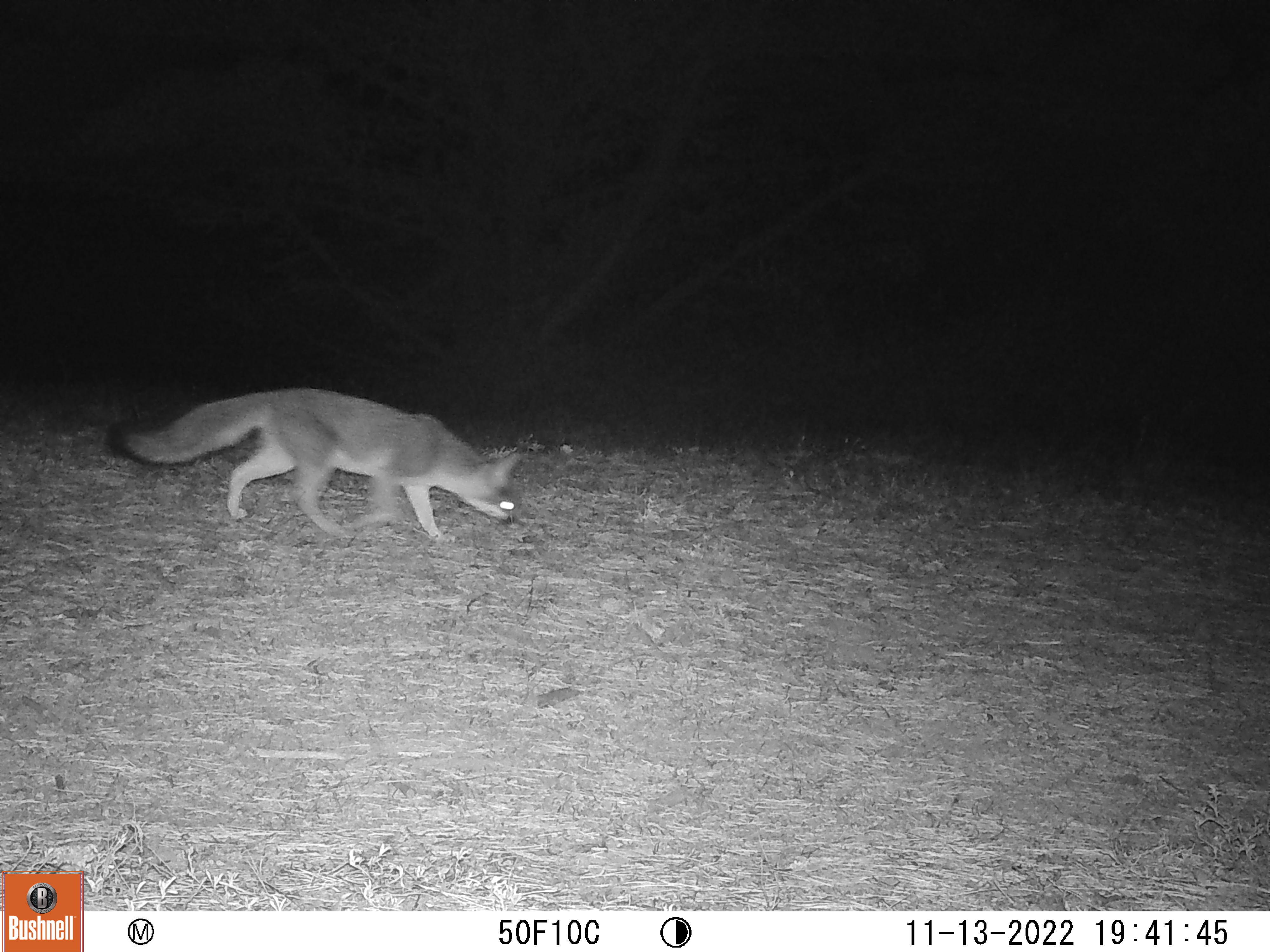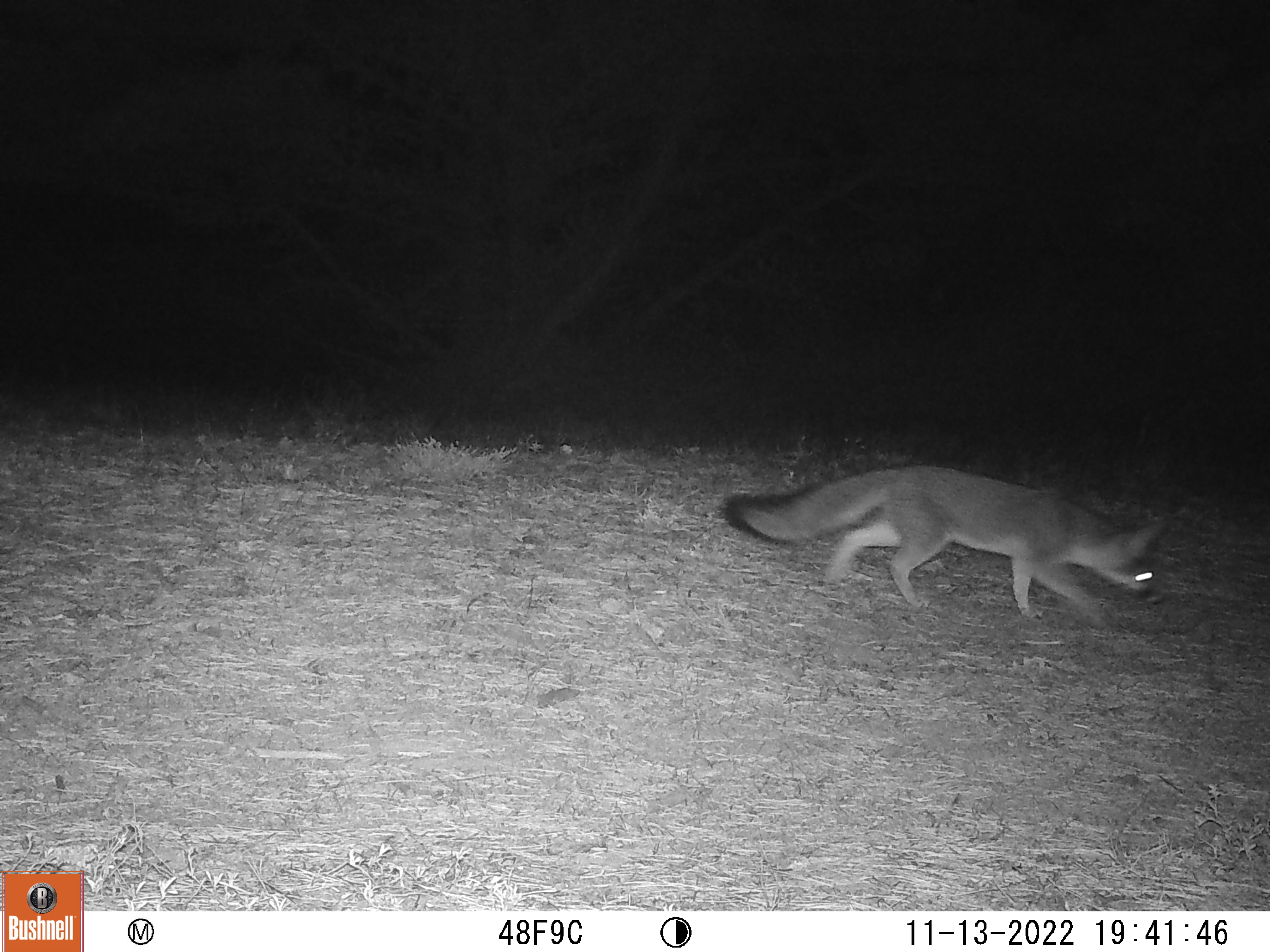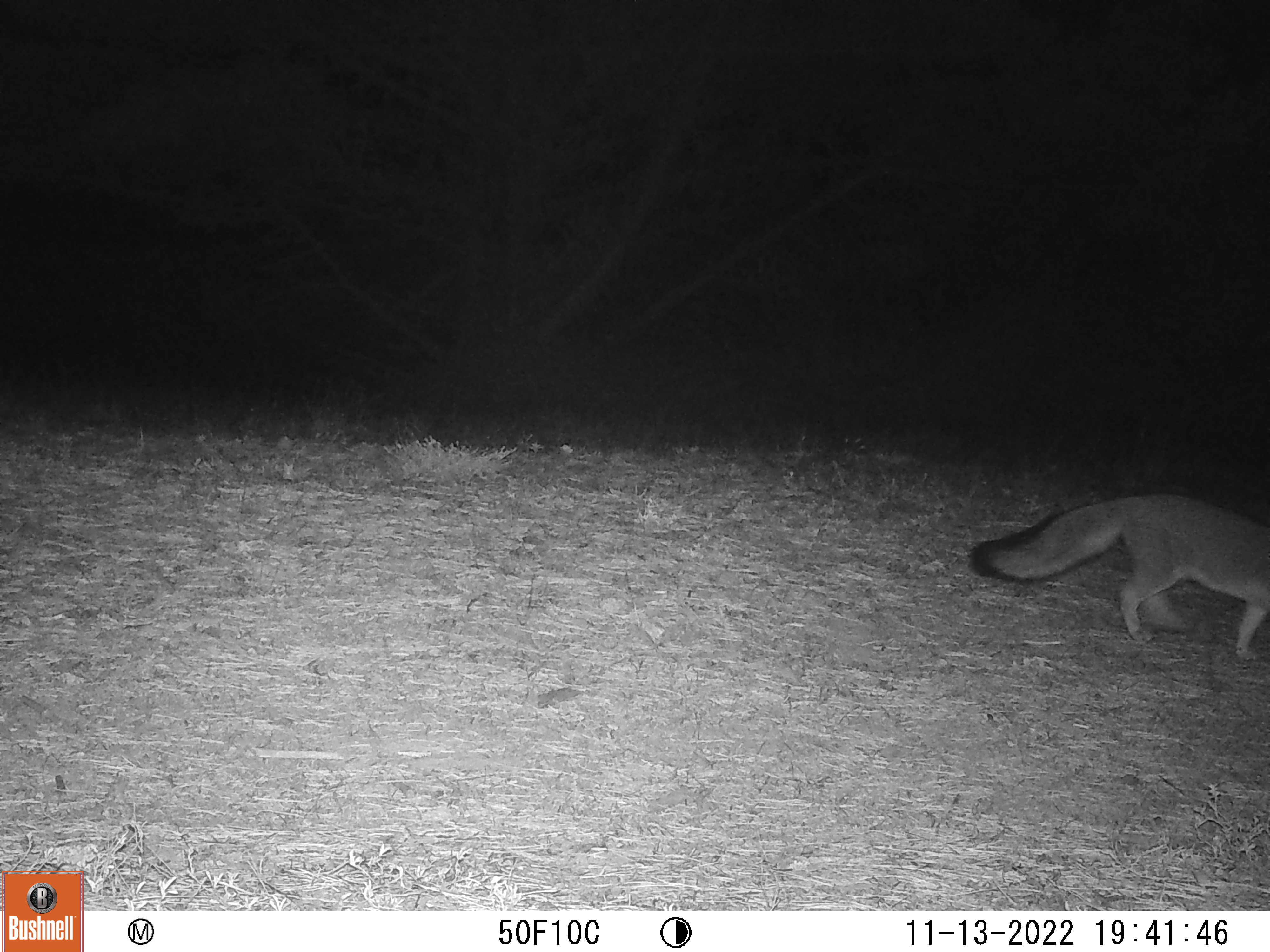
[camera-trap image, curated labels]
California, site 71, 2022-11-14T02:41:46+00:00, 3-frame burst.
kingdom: Animalia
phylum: Chordata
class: Mammalia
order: Carnivora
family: Canidae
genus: Urocyon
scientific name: Urocyon cinereoargenteus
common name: gray fox